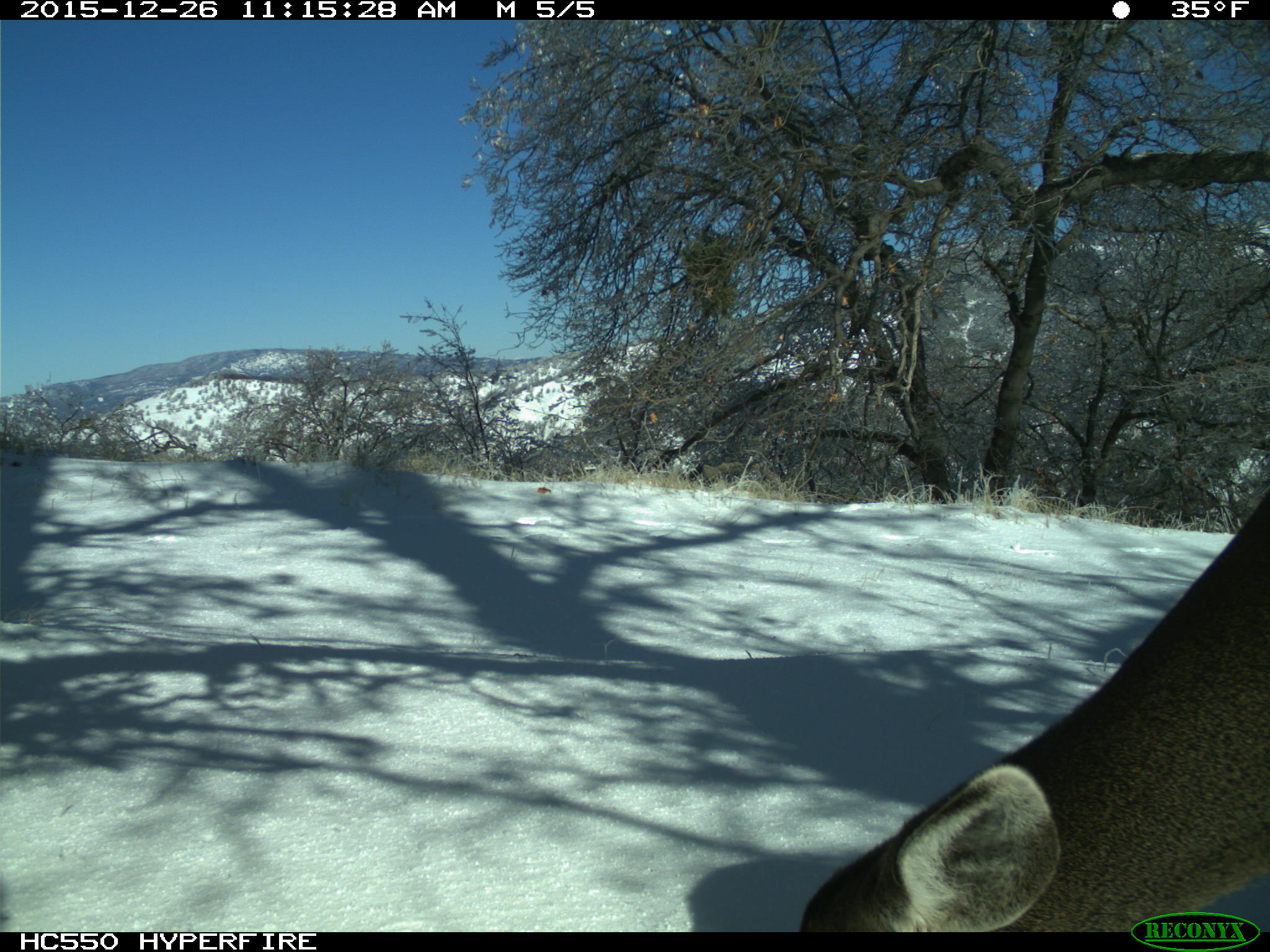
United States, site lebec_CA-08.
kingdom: Animalia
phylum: Chordata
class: Mammalia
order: Artiodactyla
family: Cervidae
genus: Odocoileus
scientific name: Odocoileus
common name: deer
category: unidentified deer